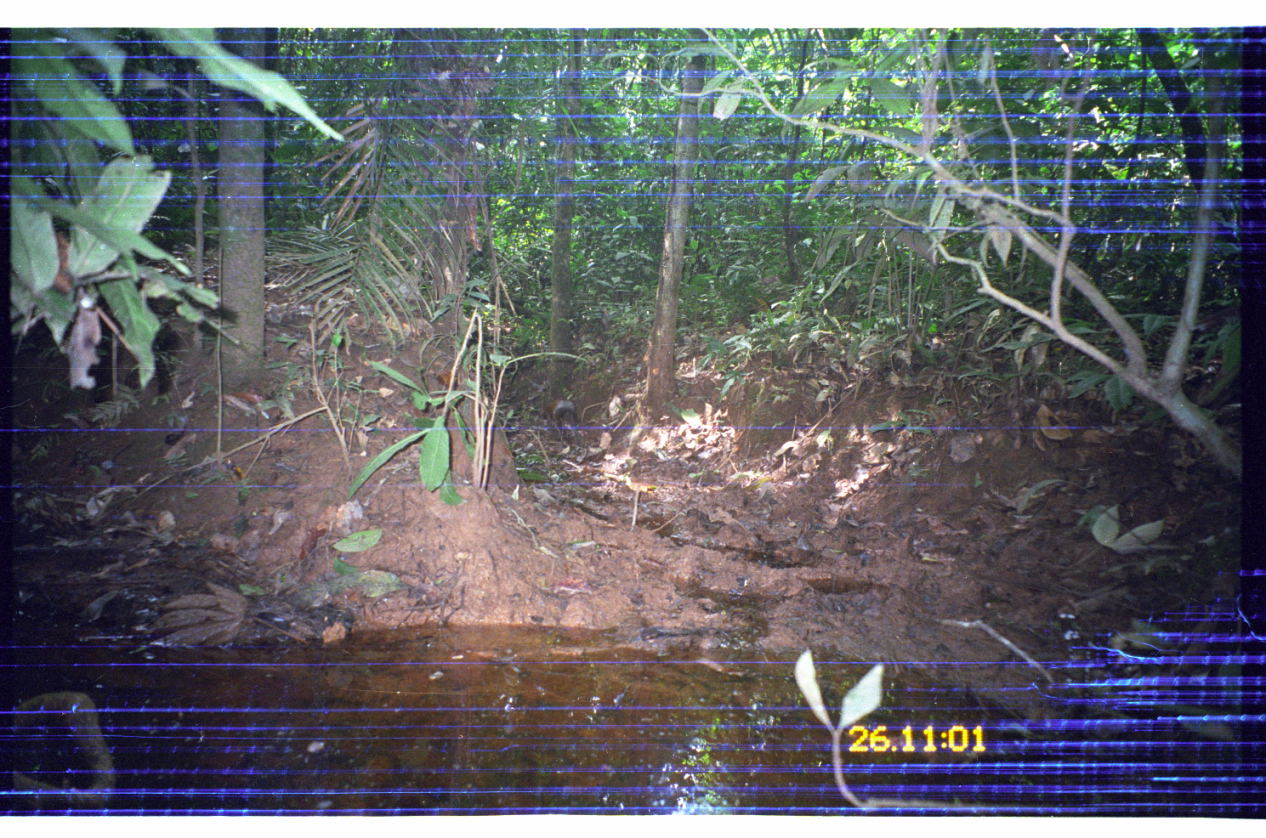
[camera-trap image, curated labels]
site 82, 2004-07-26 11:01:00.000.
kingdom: Animalia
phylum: Chordata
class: Mammalia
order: Rodentia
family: Dasyproctidae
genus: Dasyprocta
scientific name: Dasyprocta punctata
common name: central american agouti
Dasyprocta punctata (central american agouti).